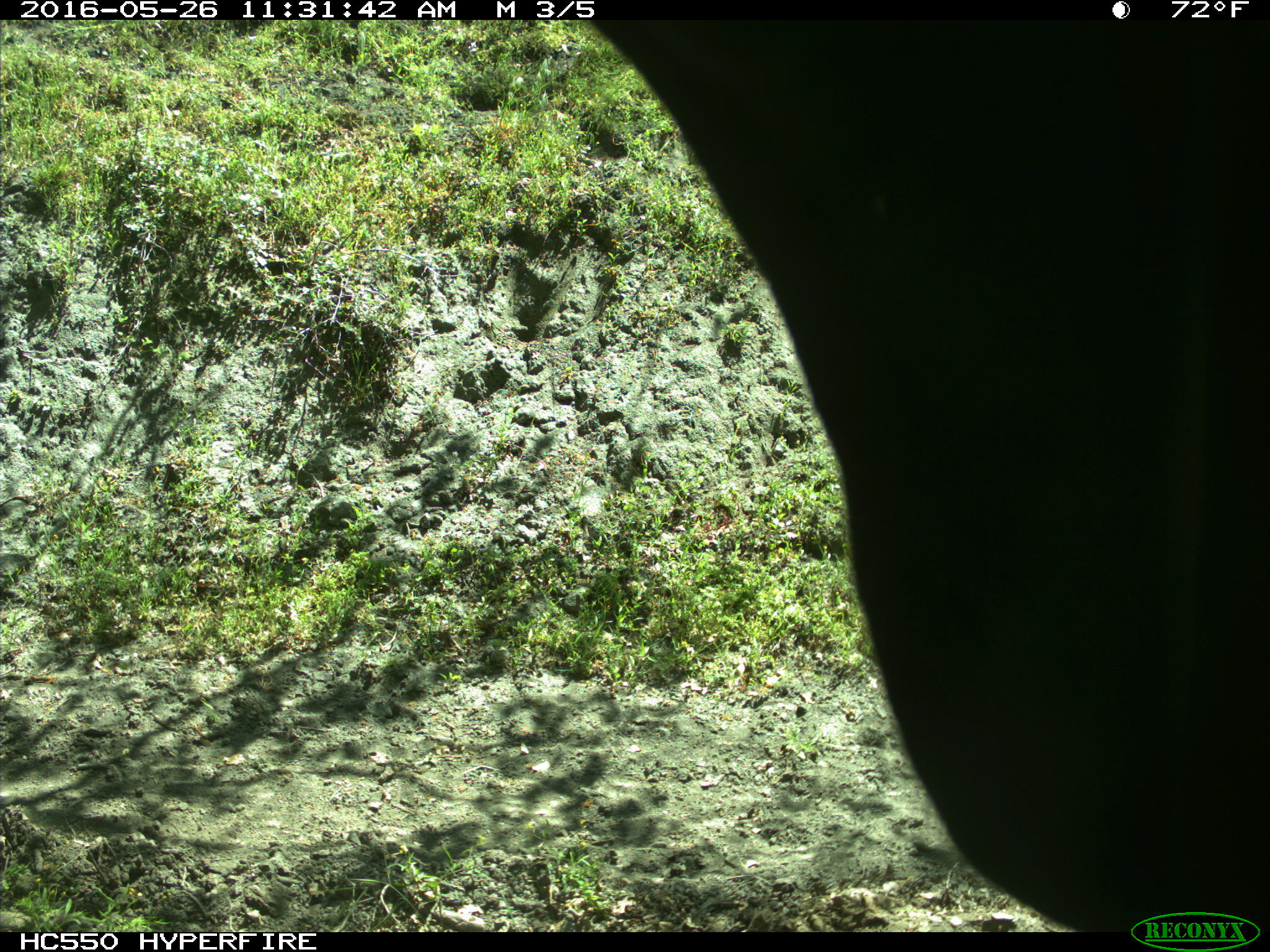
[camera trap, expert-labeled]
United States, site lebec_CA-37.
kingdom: Animalia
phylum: Chordata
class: Mammalia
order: Artiodactyla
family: Bovidae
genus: Bos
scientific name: Bos taurus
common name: domestic cow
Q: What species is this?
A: Bos taurus (domestic cow).